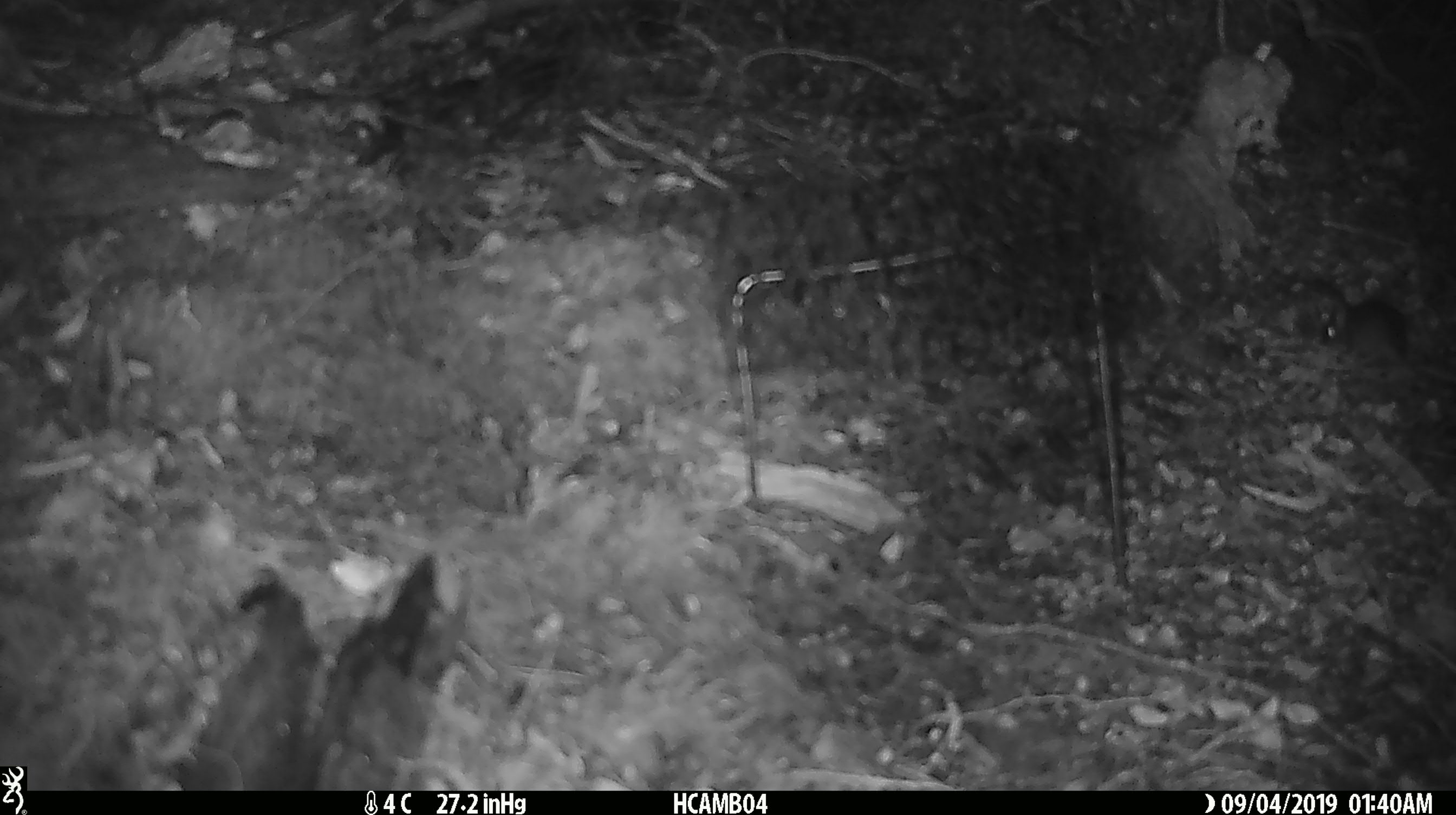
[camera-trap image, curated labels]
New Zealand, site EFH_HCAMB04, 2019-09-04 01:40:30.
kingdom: Animalia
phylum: Chordata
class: Mammalia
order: Rodentia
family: Muridae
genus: Mus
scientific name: Mus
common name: mouse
Mouse (Mus).